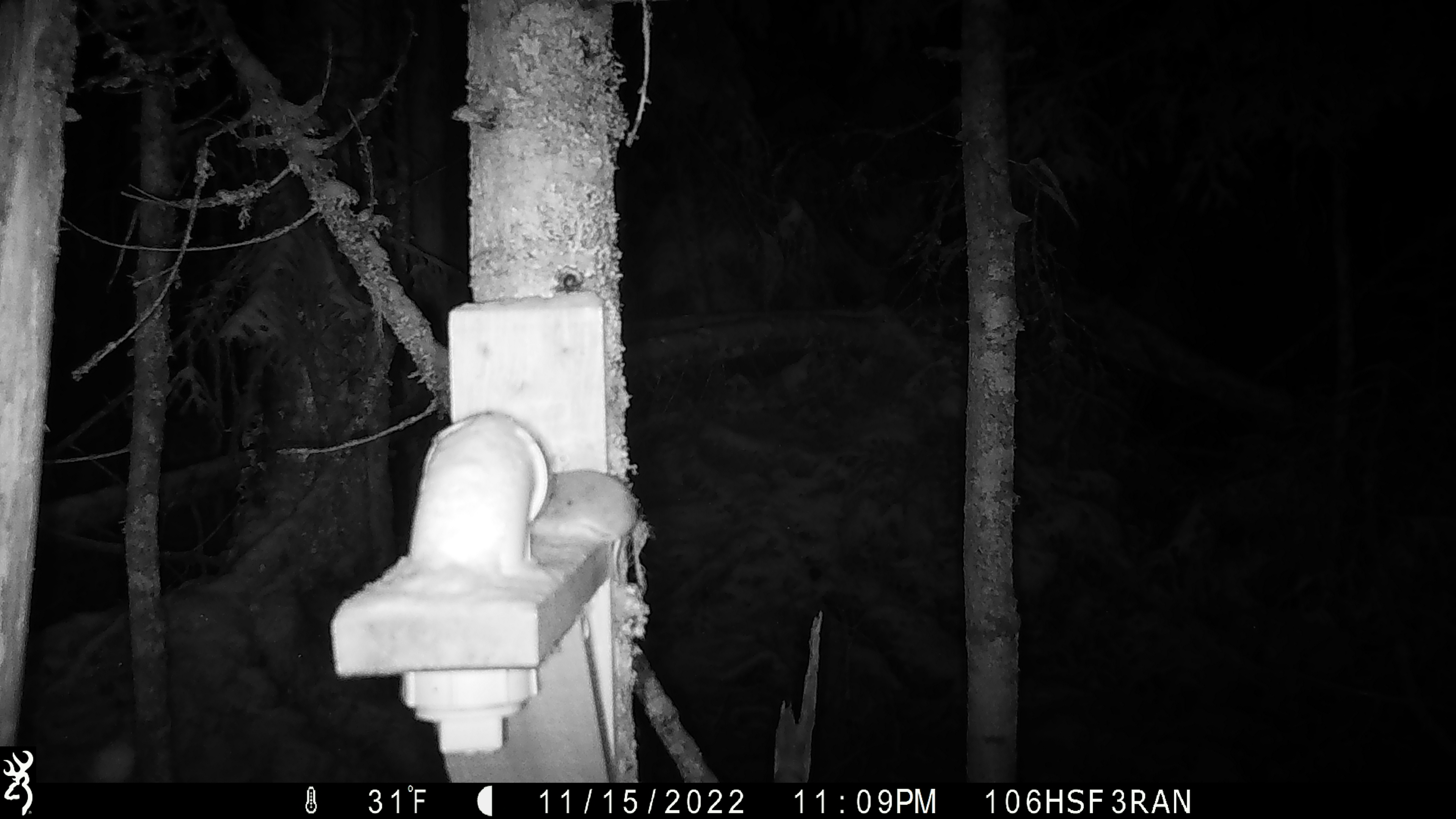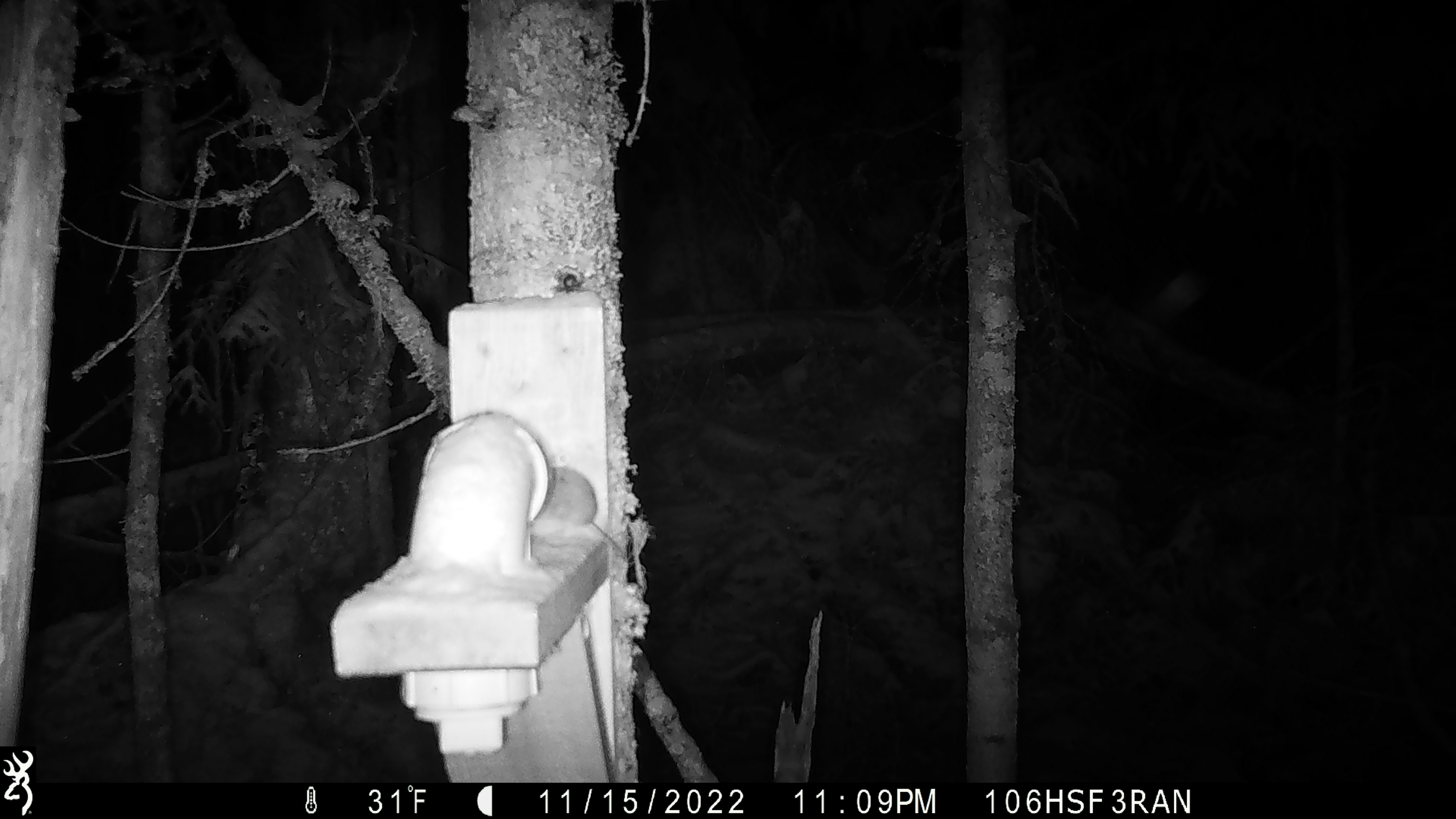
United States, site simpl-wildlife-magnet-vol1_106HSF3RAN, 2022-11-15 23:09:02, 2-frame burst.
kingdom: Animalia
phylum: Chordata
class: Mammalia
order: Rodentia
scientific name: Rodentia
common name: mouse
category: mouse sp.